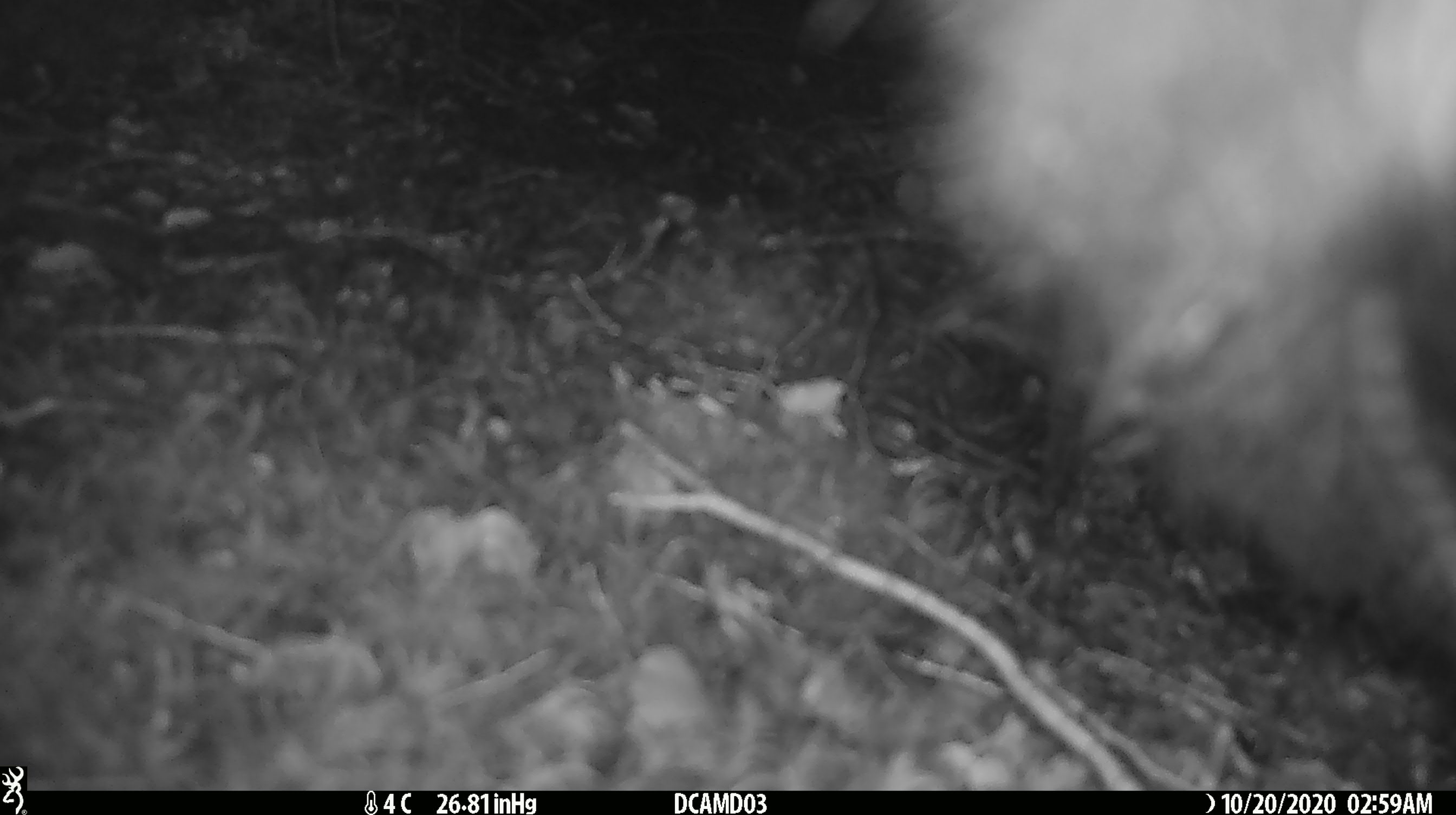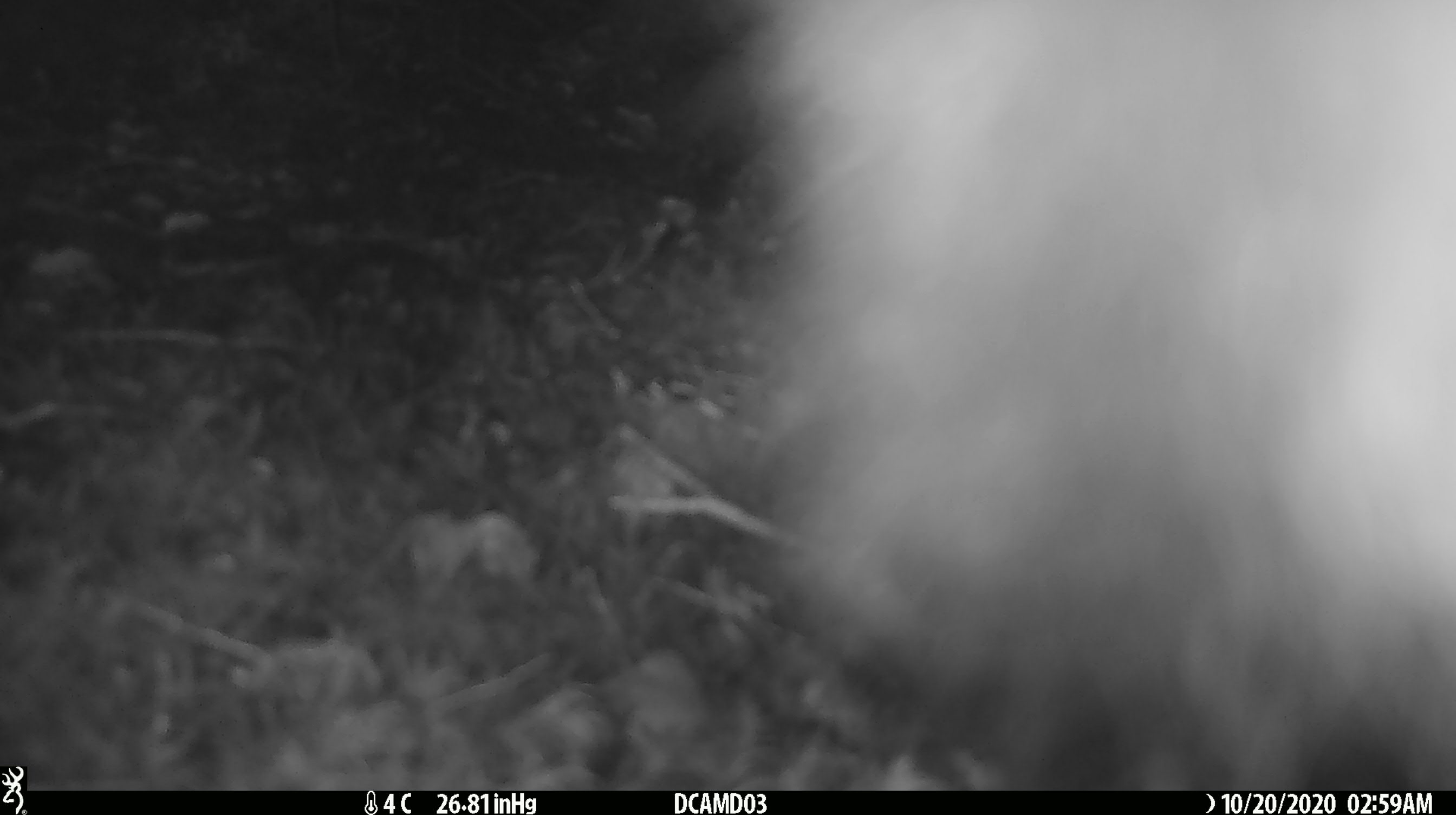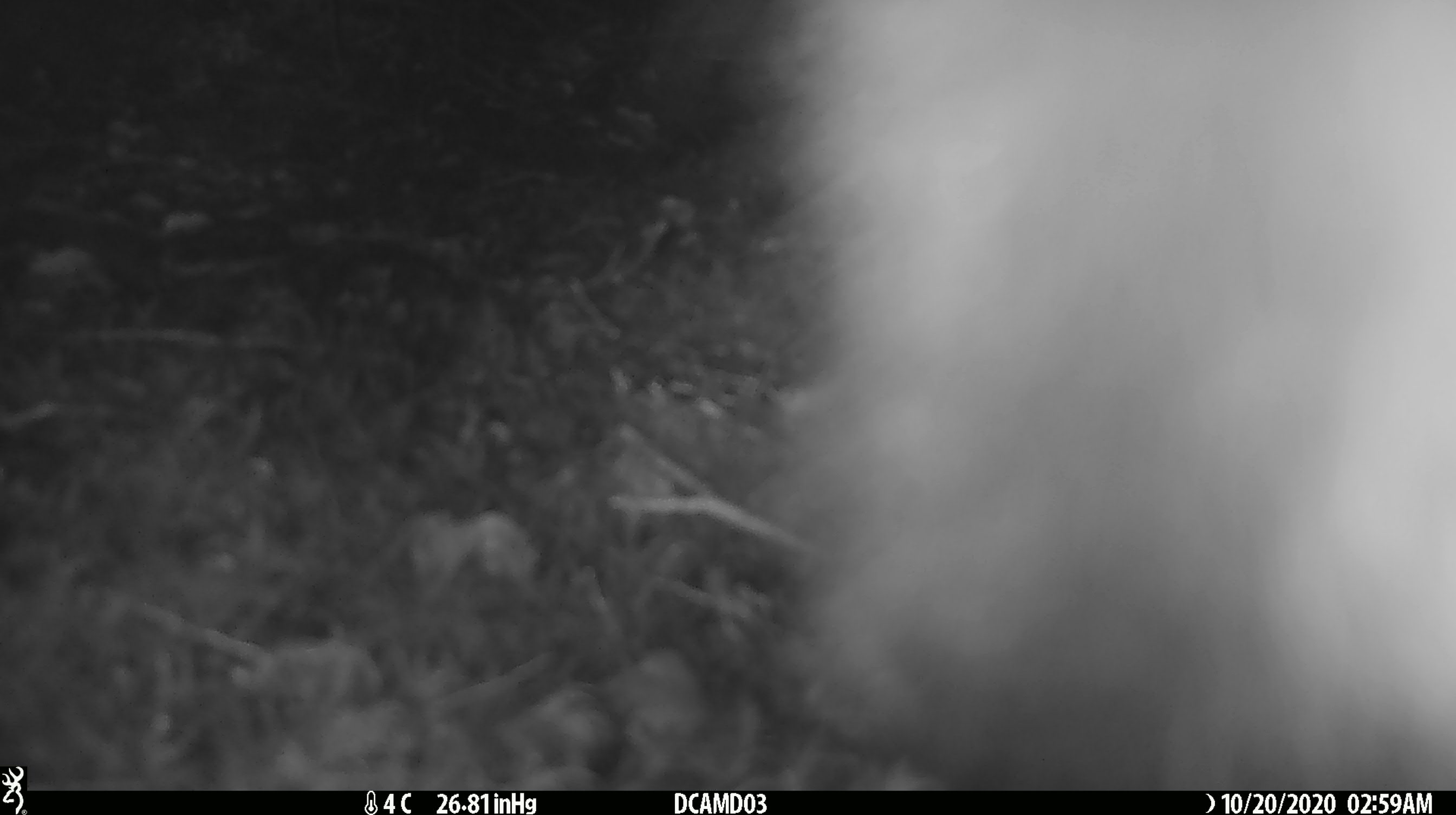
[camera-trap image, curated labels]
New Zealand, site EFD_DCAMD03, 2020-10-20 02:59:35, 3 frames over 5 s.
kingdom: Animalia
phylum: Chordata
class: Mammalia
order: Diprotodontia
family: Phalangeridae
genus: Trichosurus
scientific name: Trichosurus vulpecula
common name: common brushtail possum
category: possum